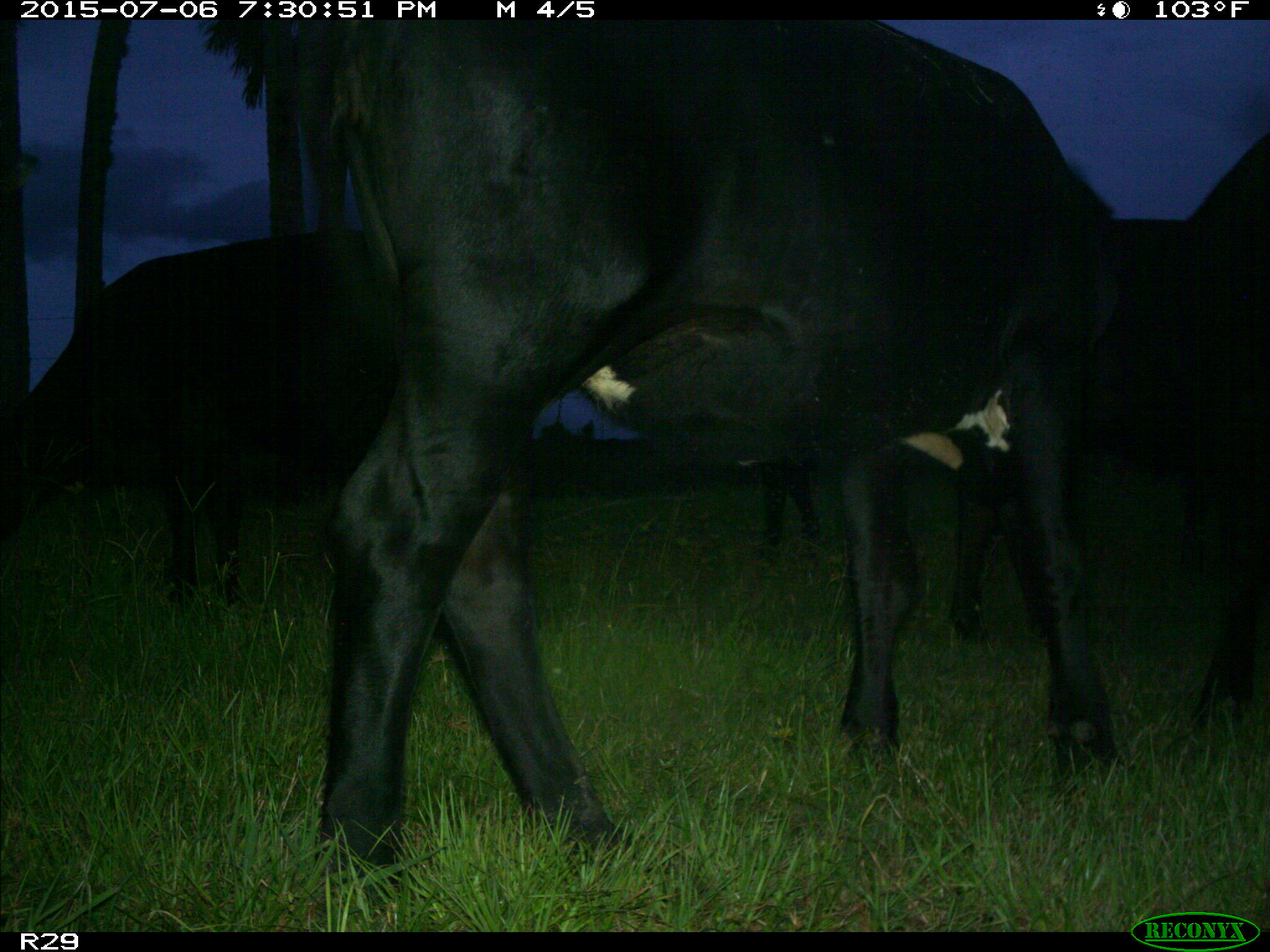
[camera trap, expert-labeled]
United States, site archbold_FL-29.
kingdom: Animalia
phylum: Chordata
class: Mammalia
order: Artiodactyla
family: Bovidae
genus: Bos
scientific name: Bos taurus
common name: domestic cow